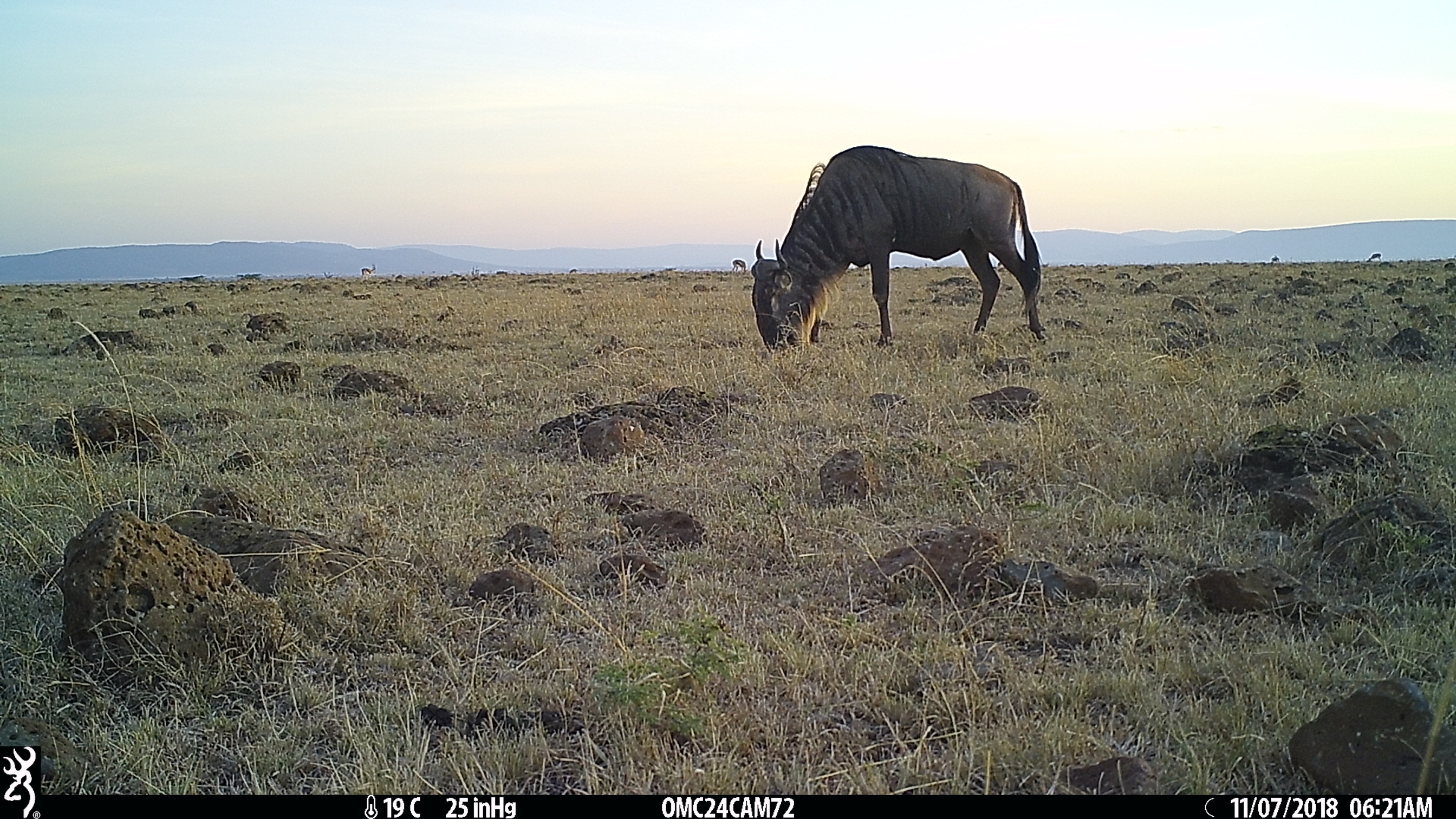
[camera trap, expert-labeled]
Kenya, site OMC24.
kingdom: Animalia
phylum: Chordata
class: Mammalia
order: Perissodactyla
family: Equidae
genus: Equus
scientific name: Equus quagga burchellii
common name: burchell's zebra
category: zebra